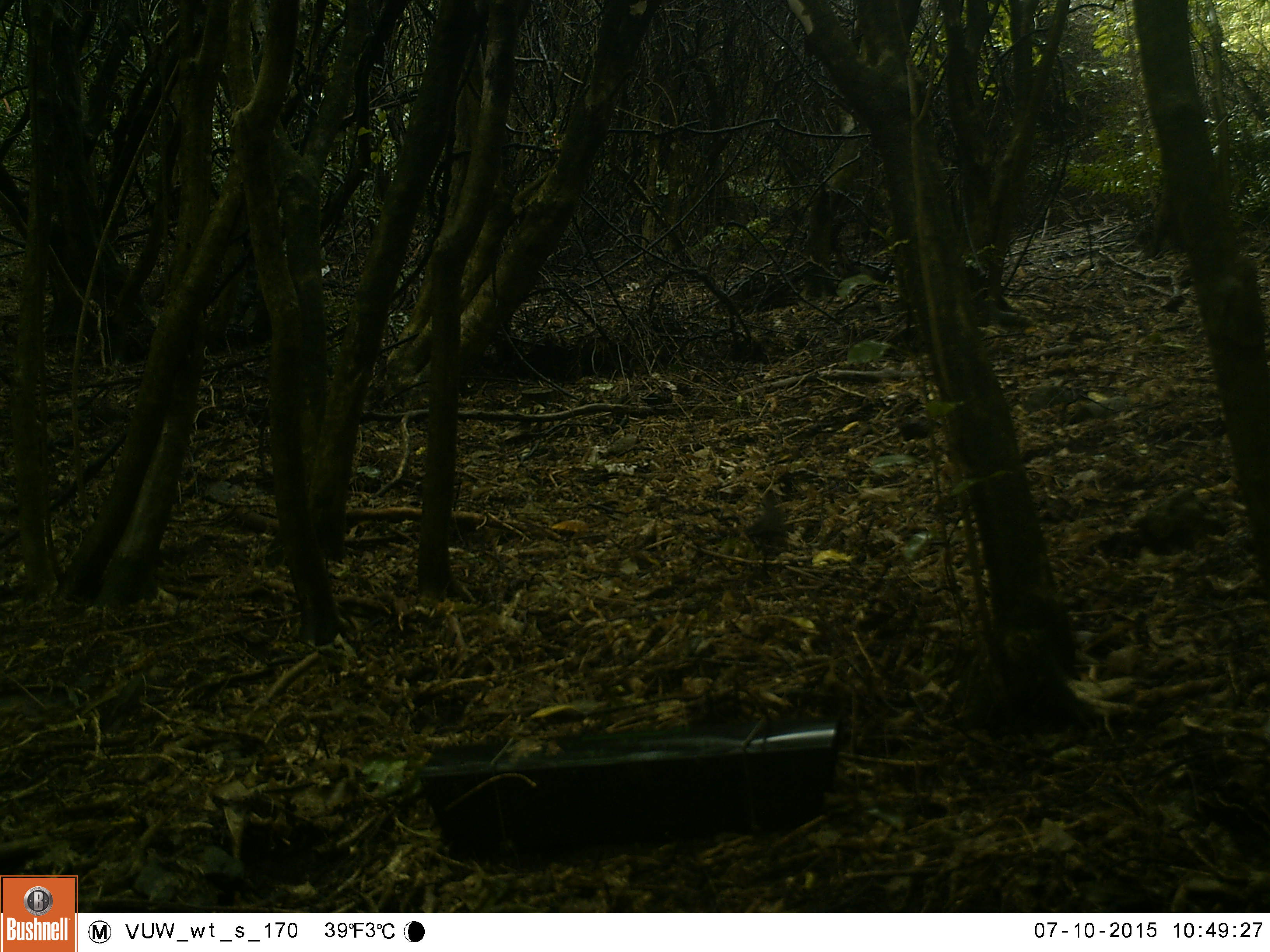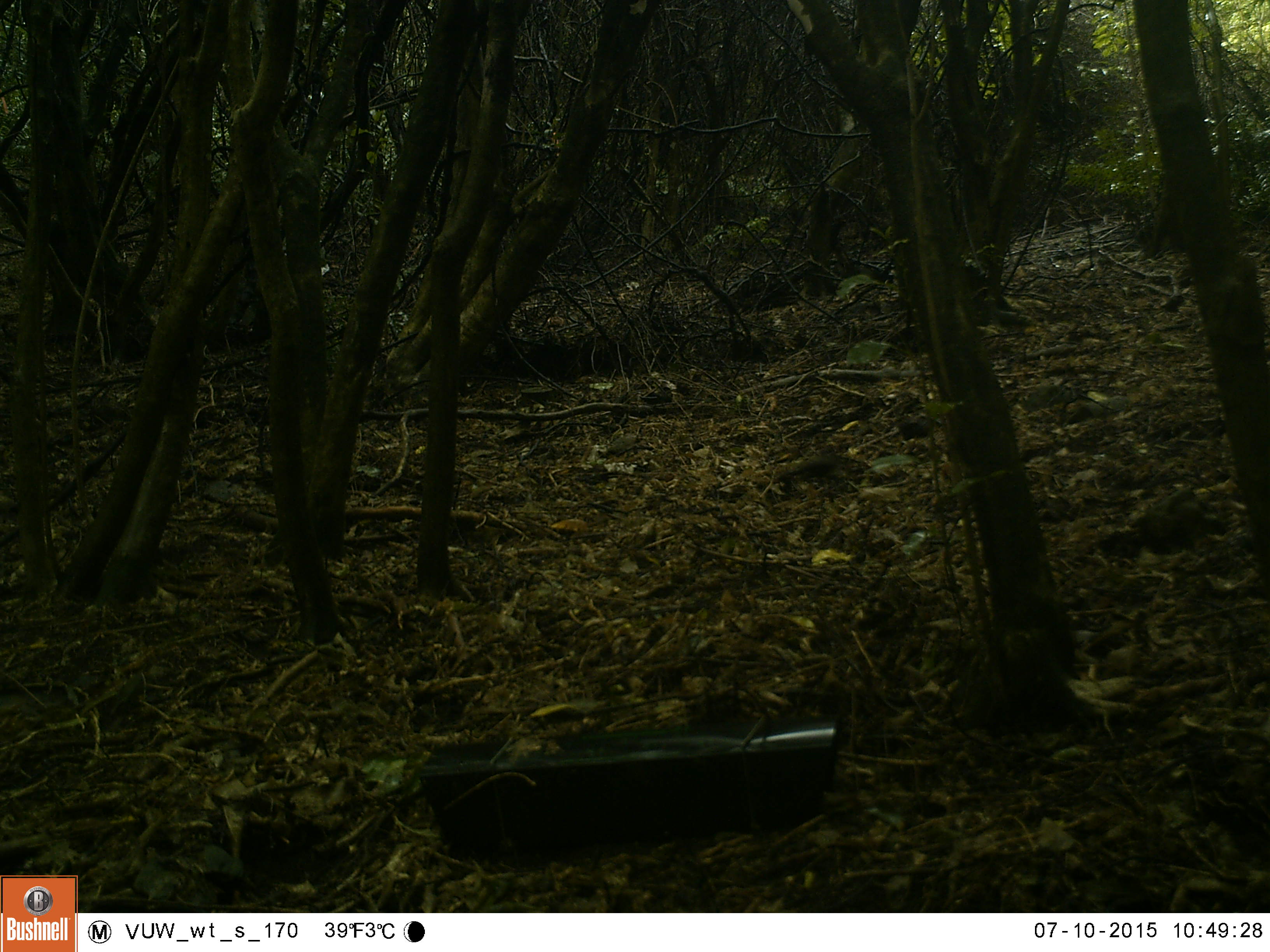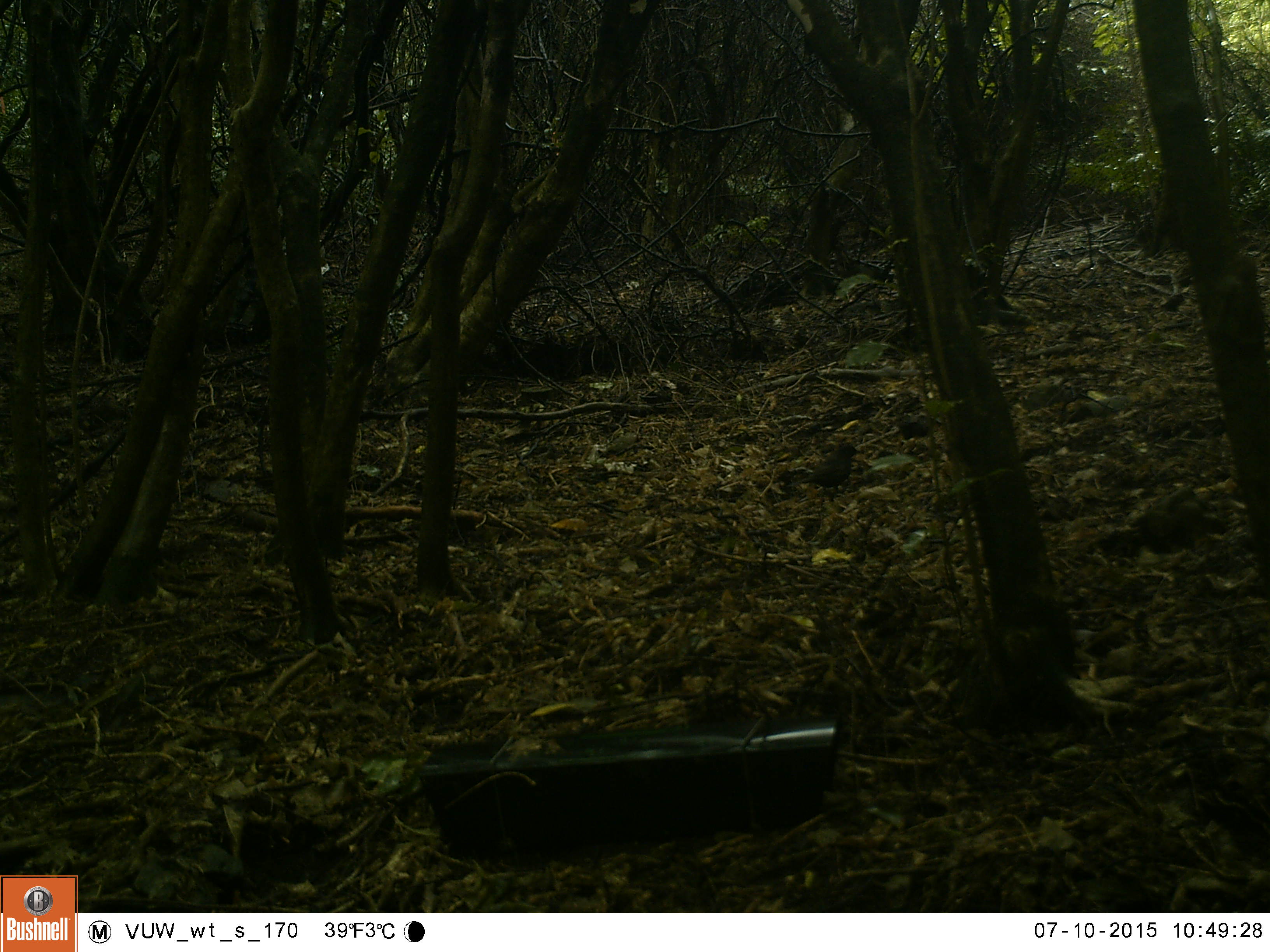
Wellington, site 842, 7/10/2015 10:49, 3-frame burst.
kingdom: Animalia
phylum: Chordata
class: Aves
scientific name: Aves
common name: bird